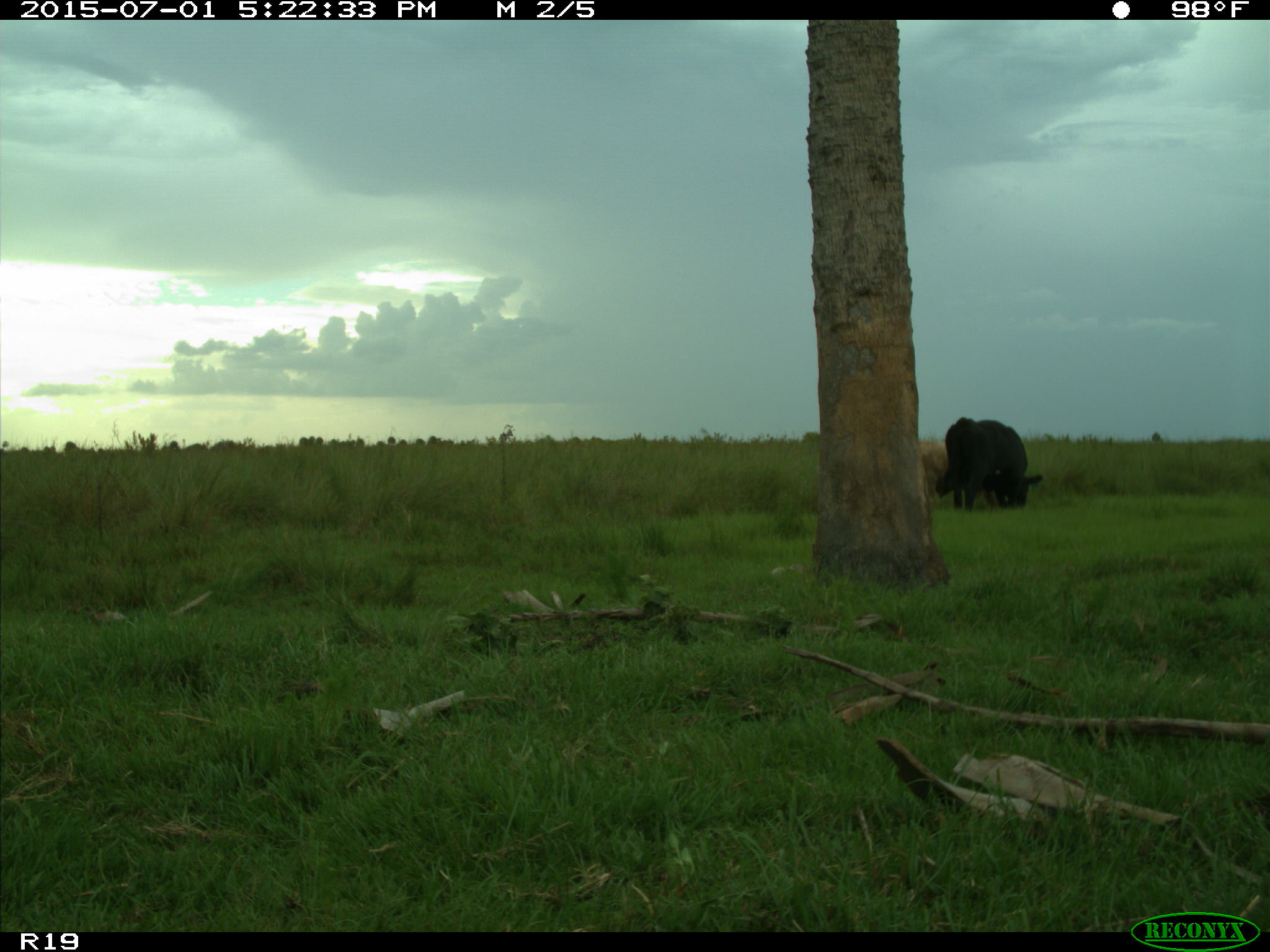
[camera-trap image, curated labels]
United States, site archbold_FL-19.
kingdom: Animalia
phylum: Chordata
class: Mammalia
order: Artiodactyla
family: Bovidae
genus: Bos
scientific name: Bos taurus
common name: domestic cow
Bos taurus (domestic cow).